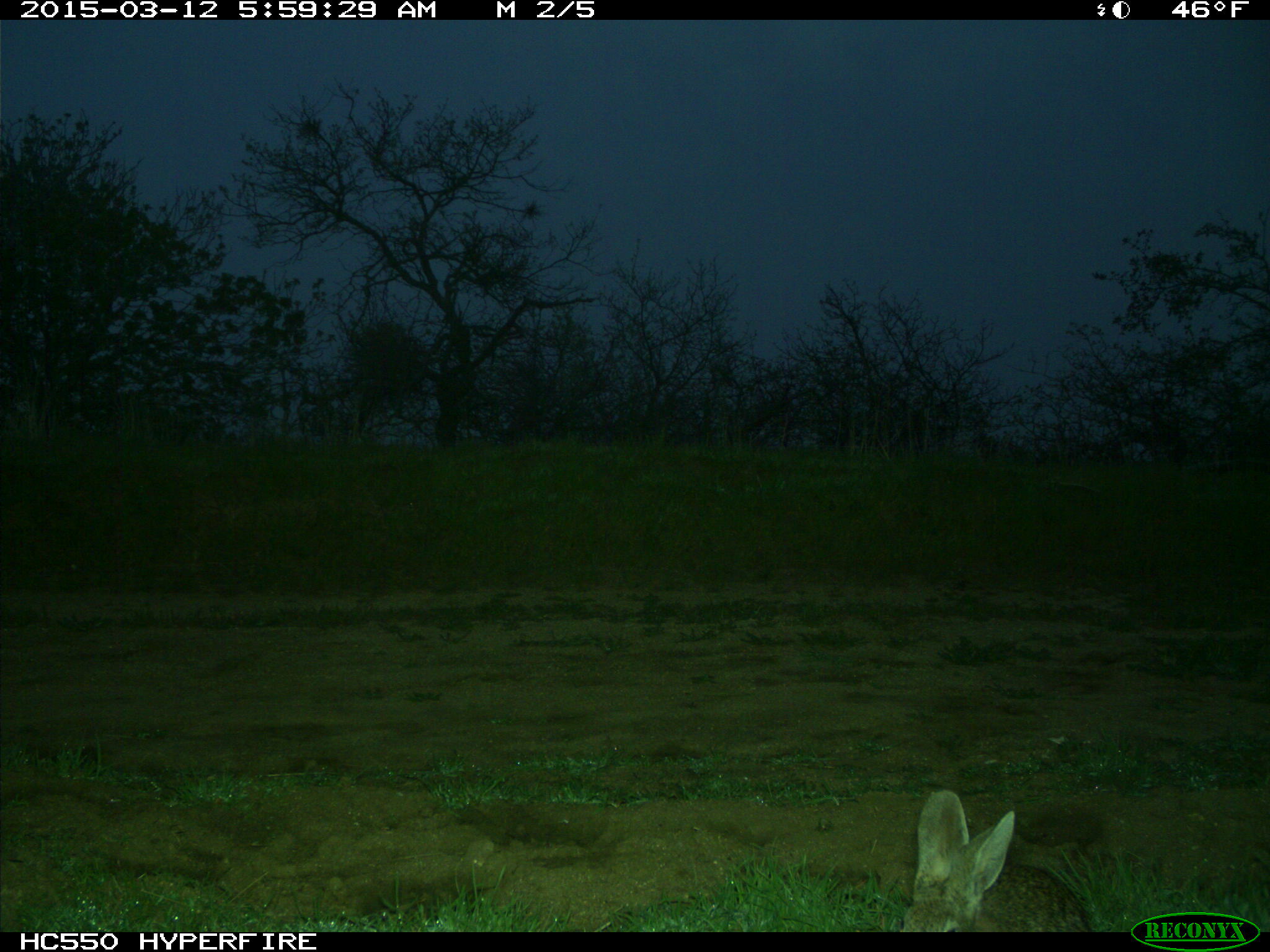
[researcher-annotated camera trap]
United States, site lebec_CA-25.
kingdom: Animalia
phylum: Chordata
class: Mammalia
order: Lagomorpha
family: Leporidae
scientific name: Leporidae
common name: rabbits and hares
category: unidentified rabbit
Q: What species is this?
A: Unidentified rabbit (rabbits and hares) (Leporidae).